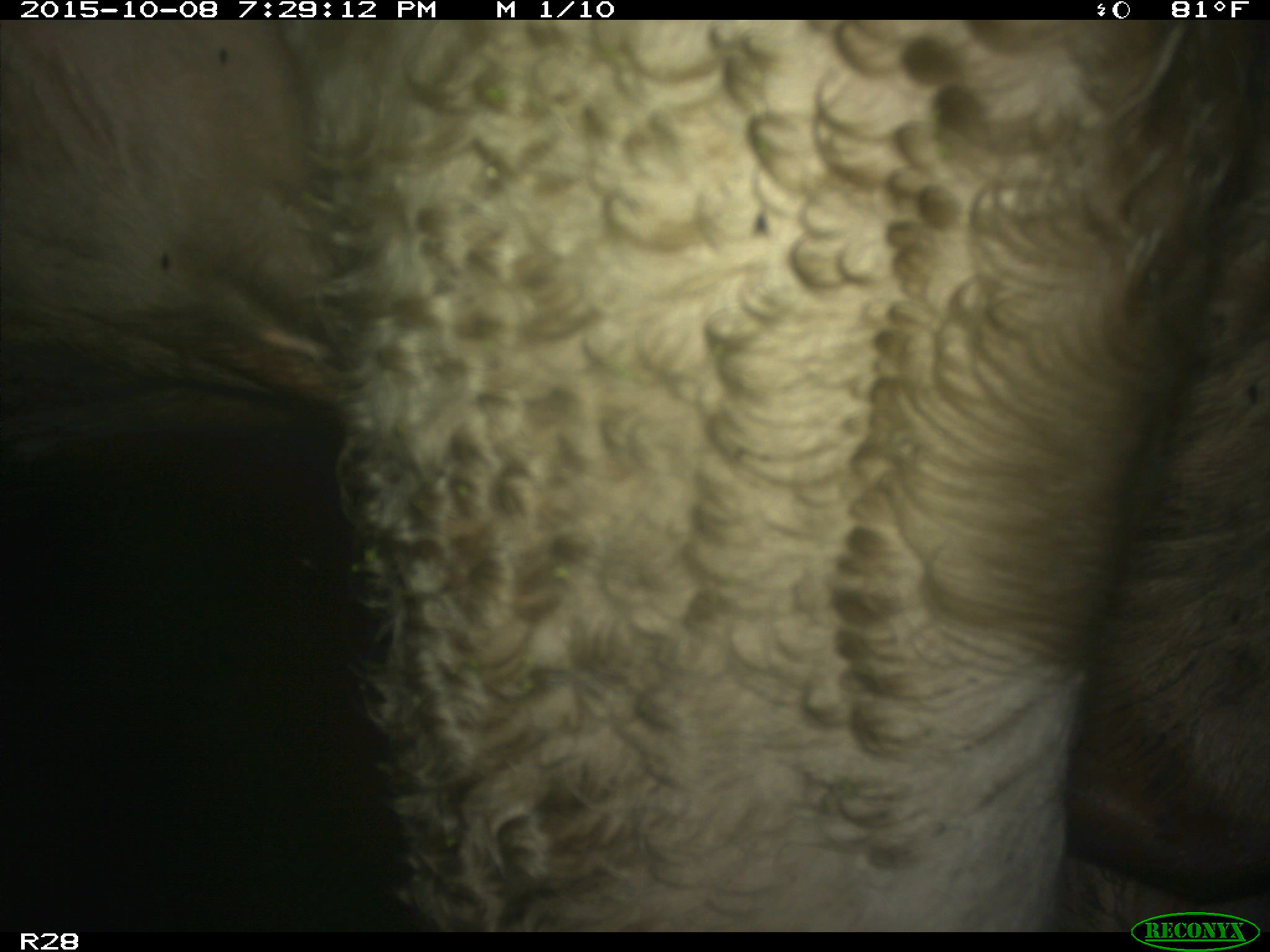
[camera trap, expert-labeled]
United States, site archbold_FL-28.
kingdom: Animalia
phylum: Chordata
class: Mammalia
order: Artiodactyla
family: Bovidae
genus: Bos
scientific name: Bos taurus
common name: domestic cow